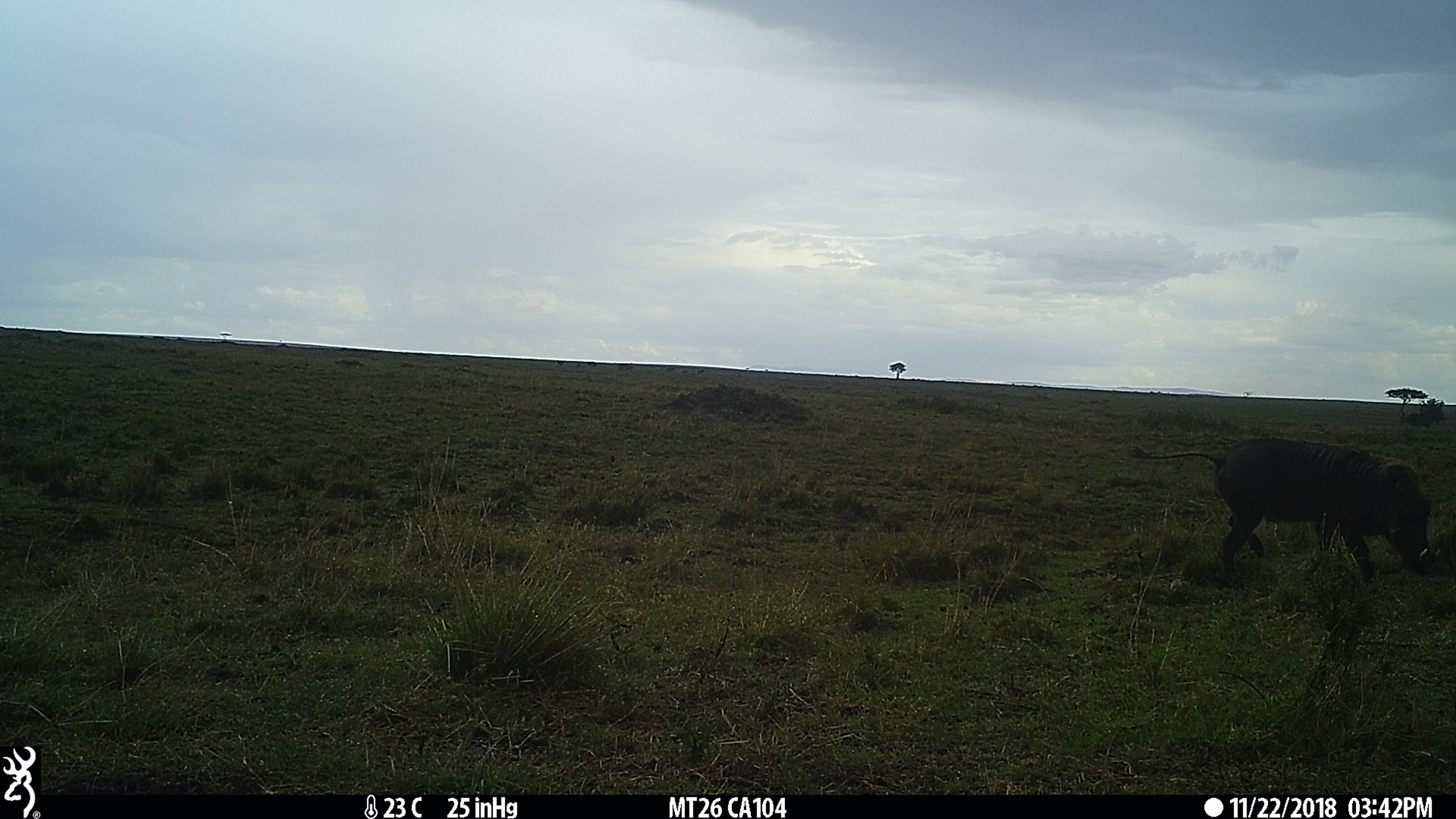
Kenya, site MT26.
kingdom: Animalia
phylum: Chordata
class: Mammalia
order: Artiodactyla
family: Suidae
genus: Phacochoerus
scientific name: Phacochoerus africanus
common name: common warthog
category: warthog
Warthog (common warthog) (Phacochoerus africanus).